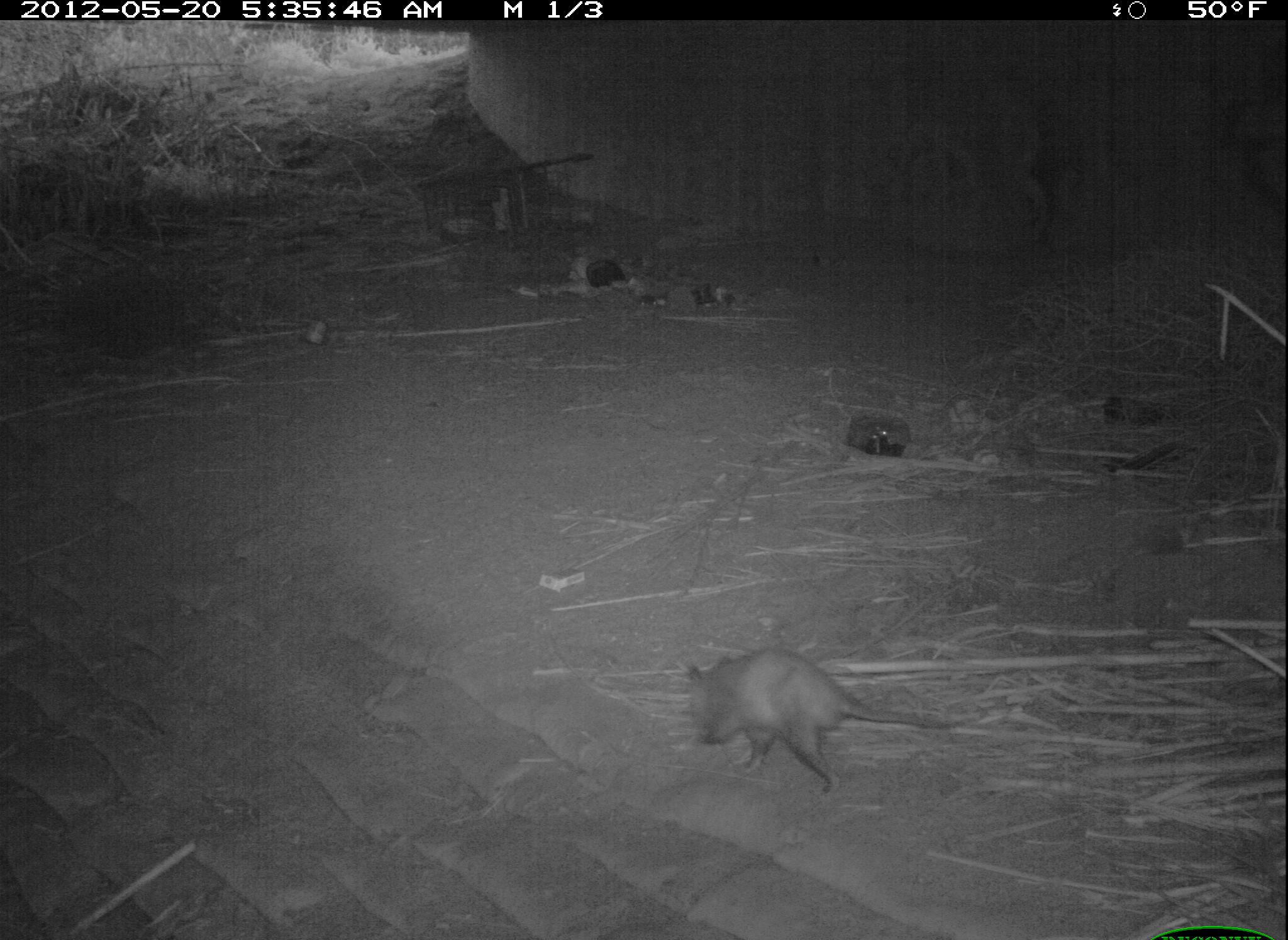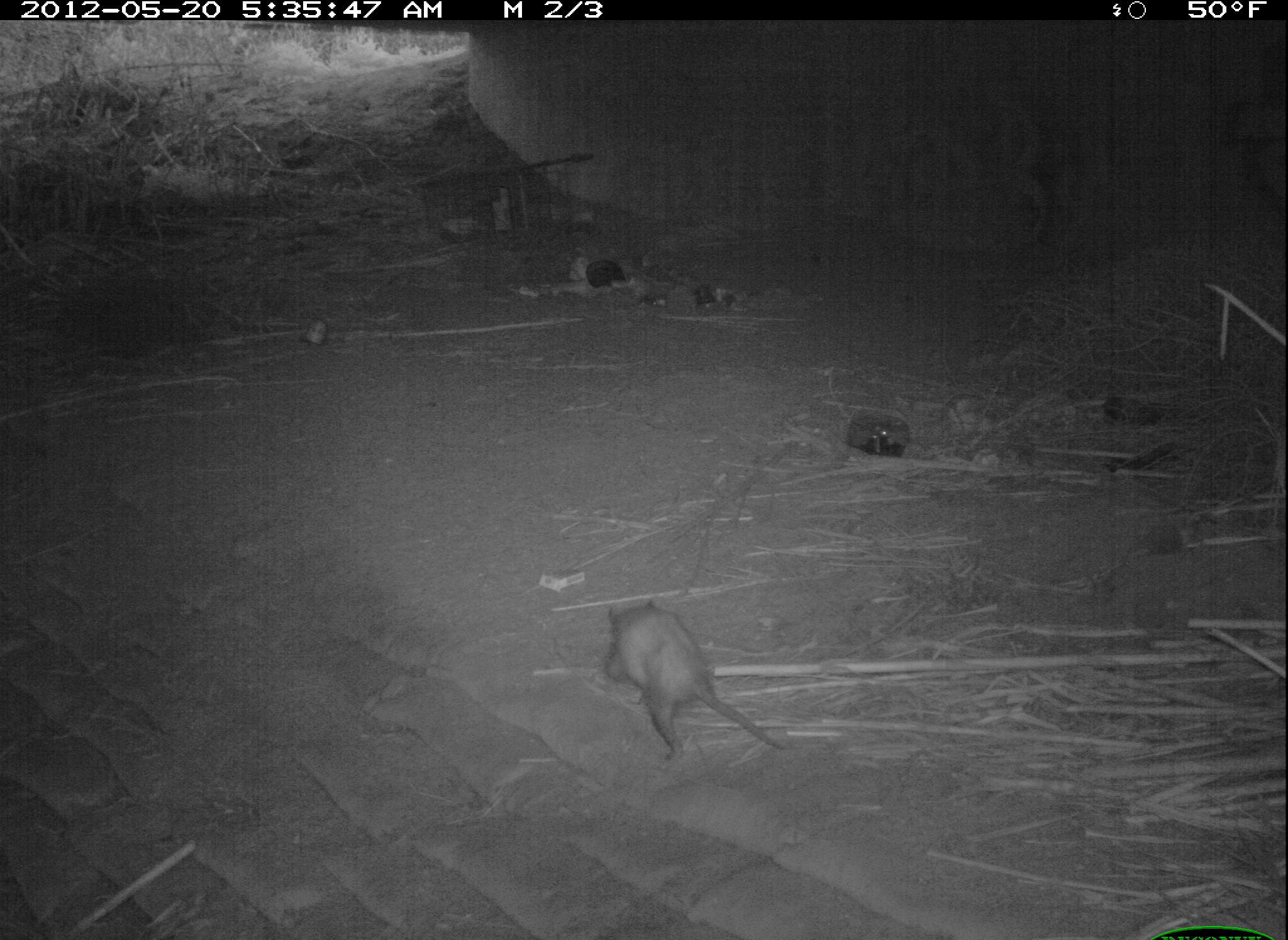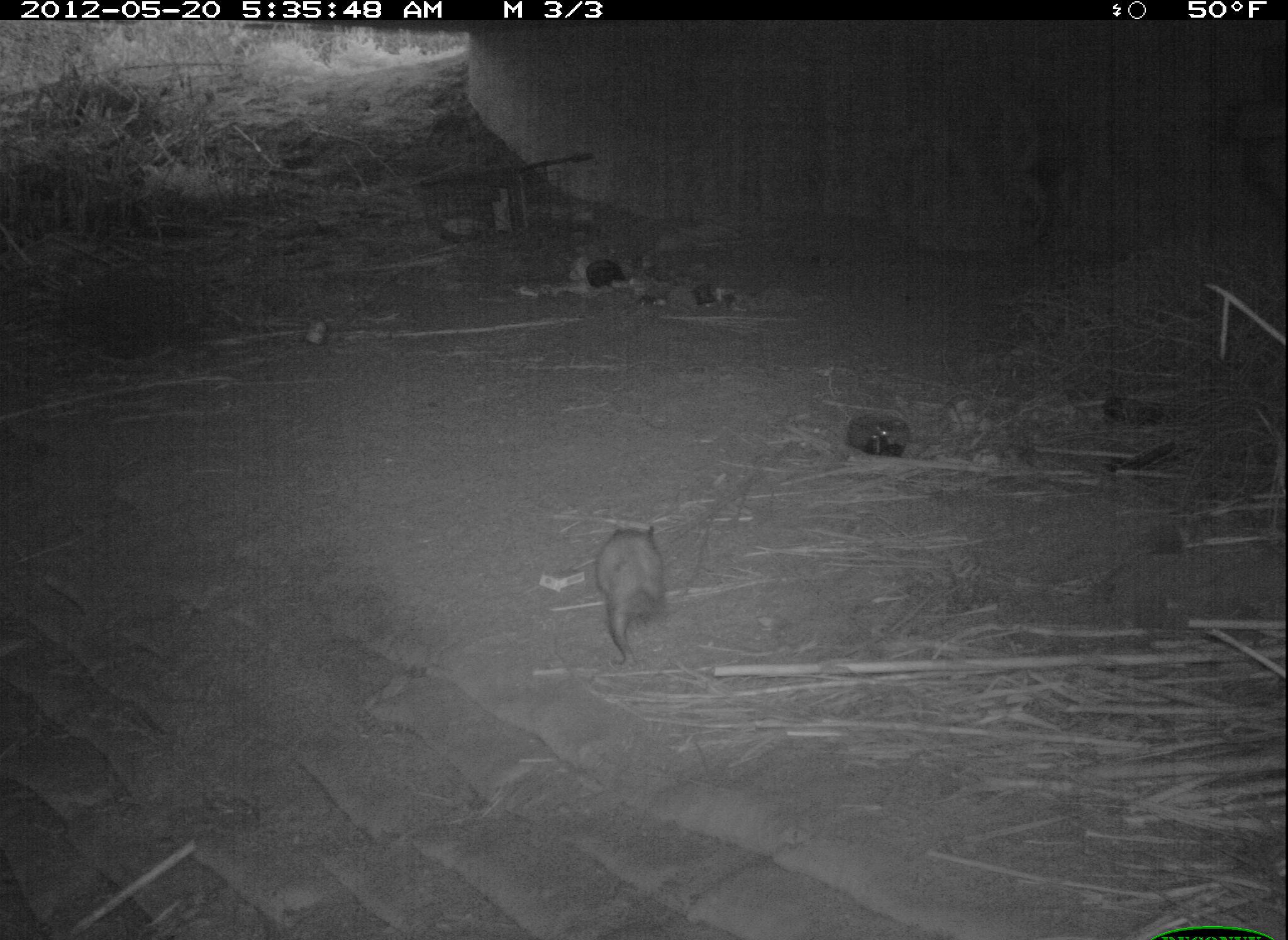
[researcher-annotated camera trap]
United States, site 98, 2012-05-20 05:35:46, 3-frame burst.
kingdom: Animalia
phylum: Chordata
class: Mammalia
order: Didelphimorphia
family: Didelphidae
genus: Didelphis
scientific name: Didelphis virginiana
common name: virginia opossum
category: opossum